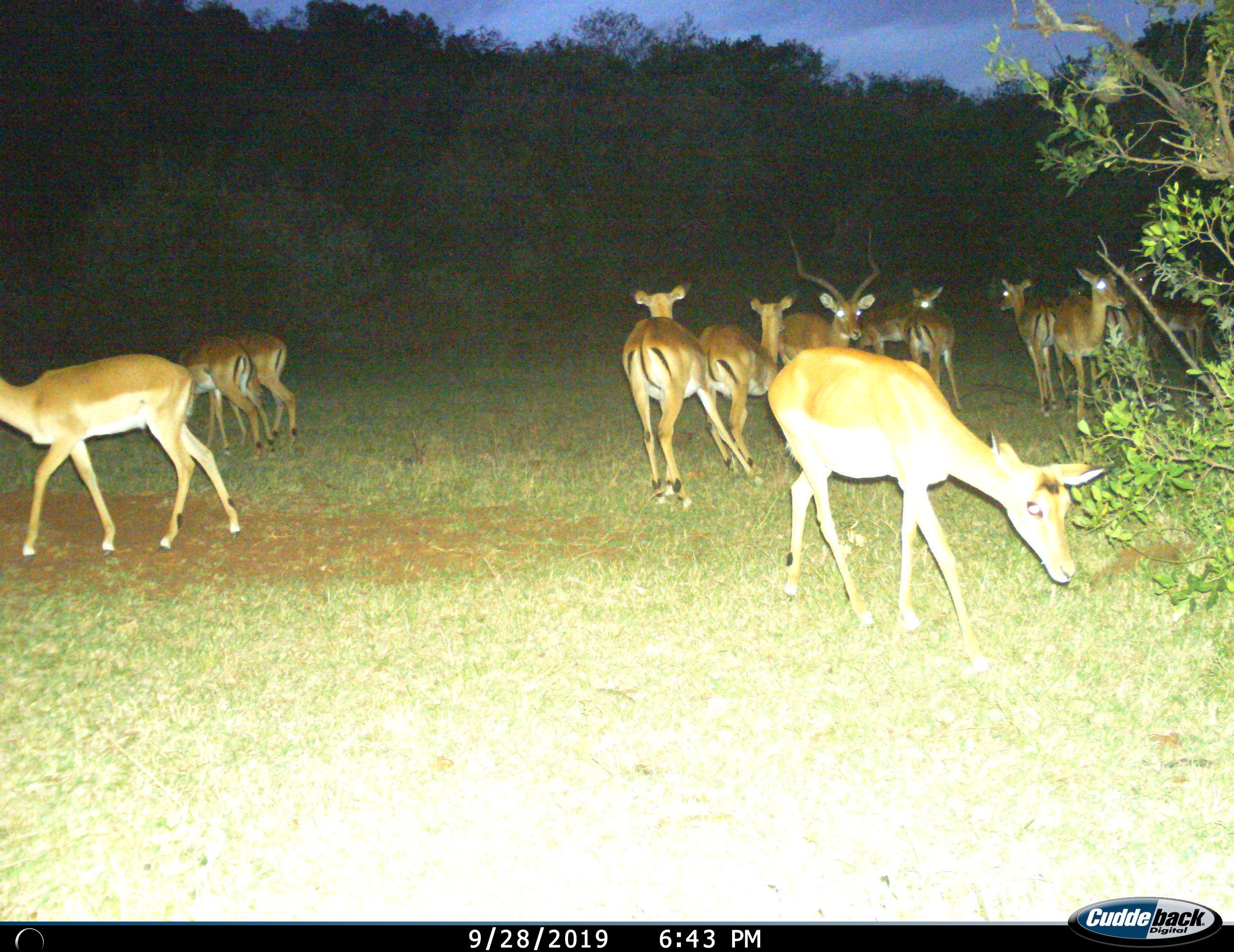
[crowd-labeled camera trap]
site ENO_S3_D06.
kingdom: Animalia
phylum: Chordata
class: Mammalia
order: Artiodactyla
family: Bovidae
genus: Aepyceros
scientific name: Aepyceros melampus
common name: impala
Impala (Aepyceros melampus), count 11-50. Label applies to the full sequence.